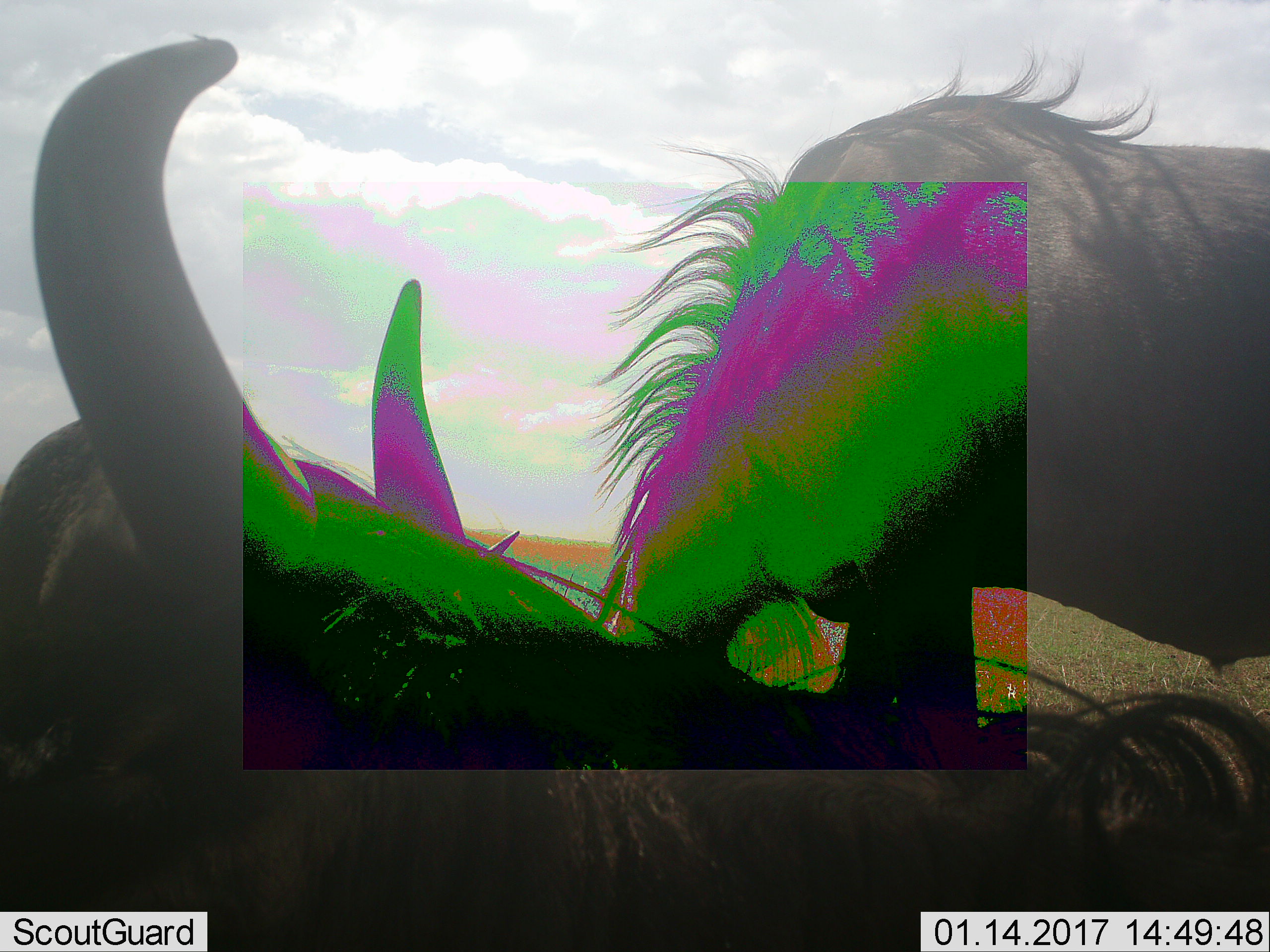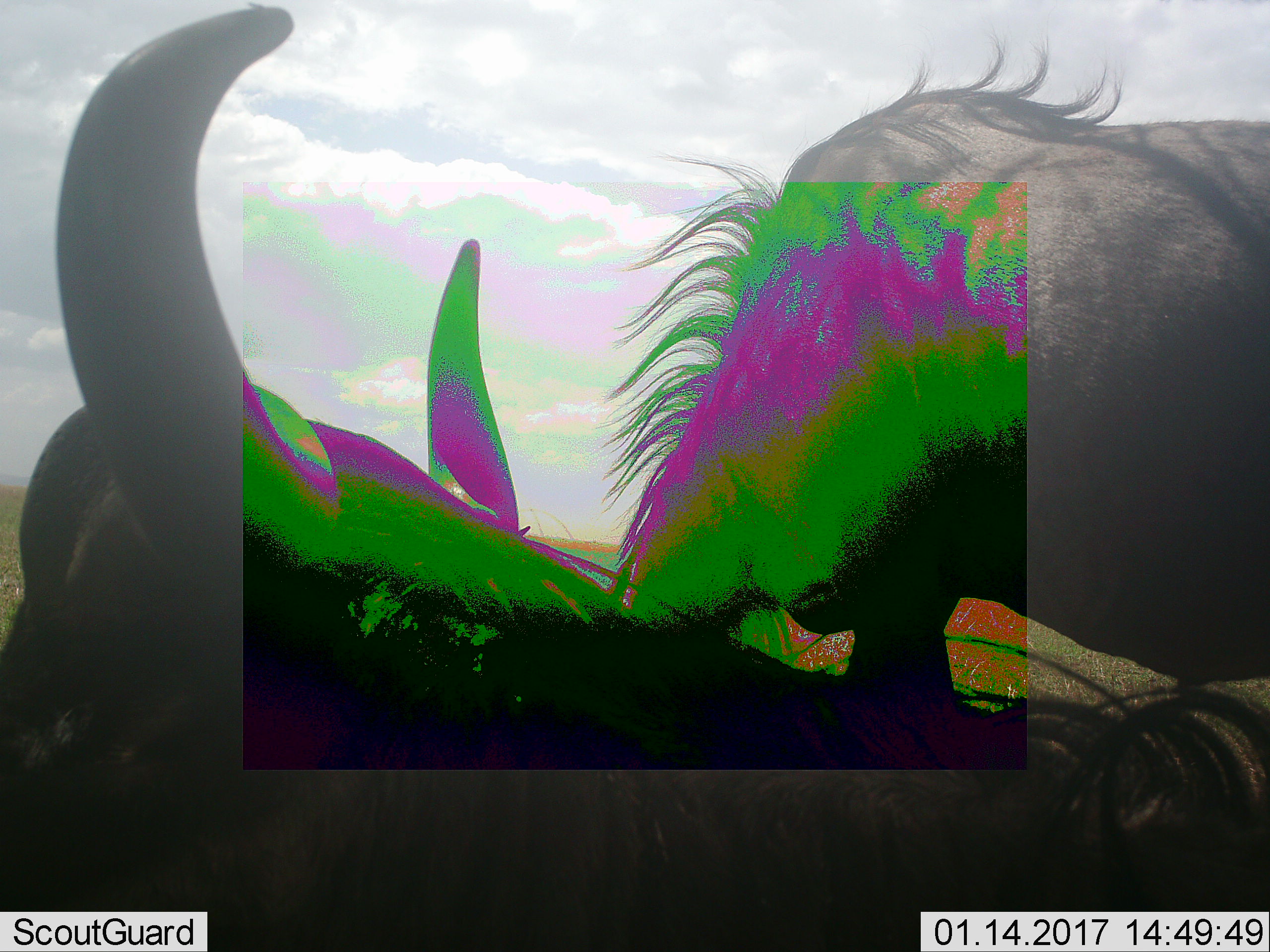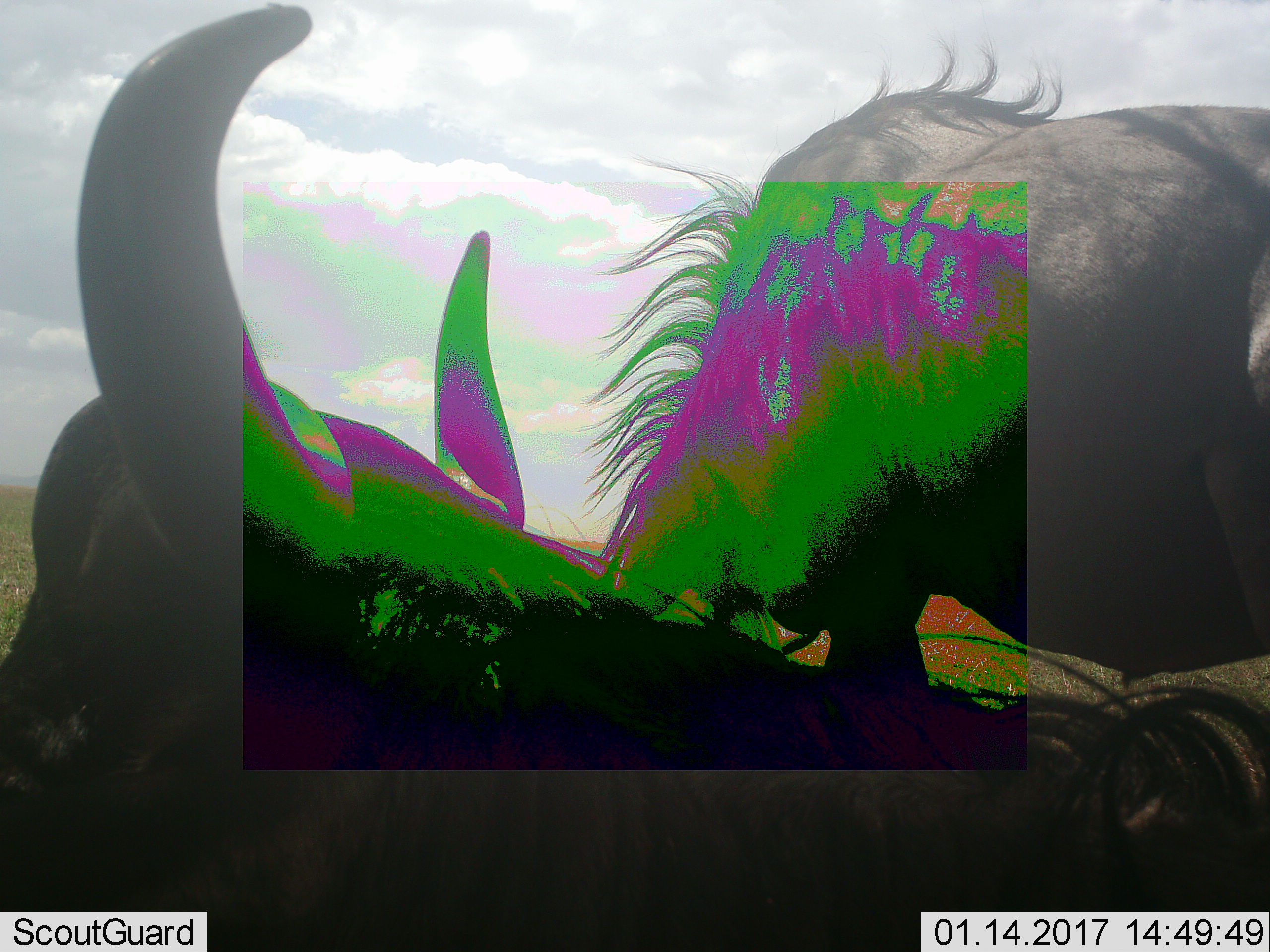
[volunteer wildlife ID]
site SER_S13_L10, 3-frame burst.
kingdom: Animalia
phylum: Chordata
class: Mammalia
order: Artiodactyla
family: Bovidae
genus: Connochaetes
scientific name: Connochaetes taurinus taurinus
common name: blue wildebeest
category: wildebeestblue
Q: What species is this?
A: Wildebeestblue (blue wildebeest) (Connochaetes taurinus taurinus).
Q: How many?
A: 3.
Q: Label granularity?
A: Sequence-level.